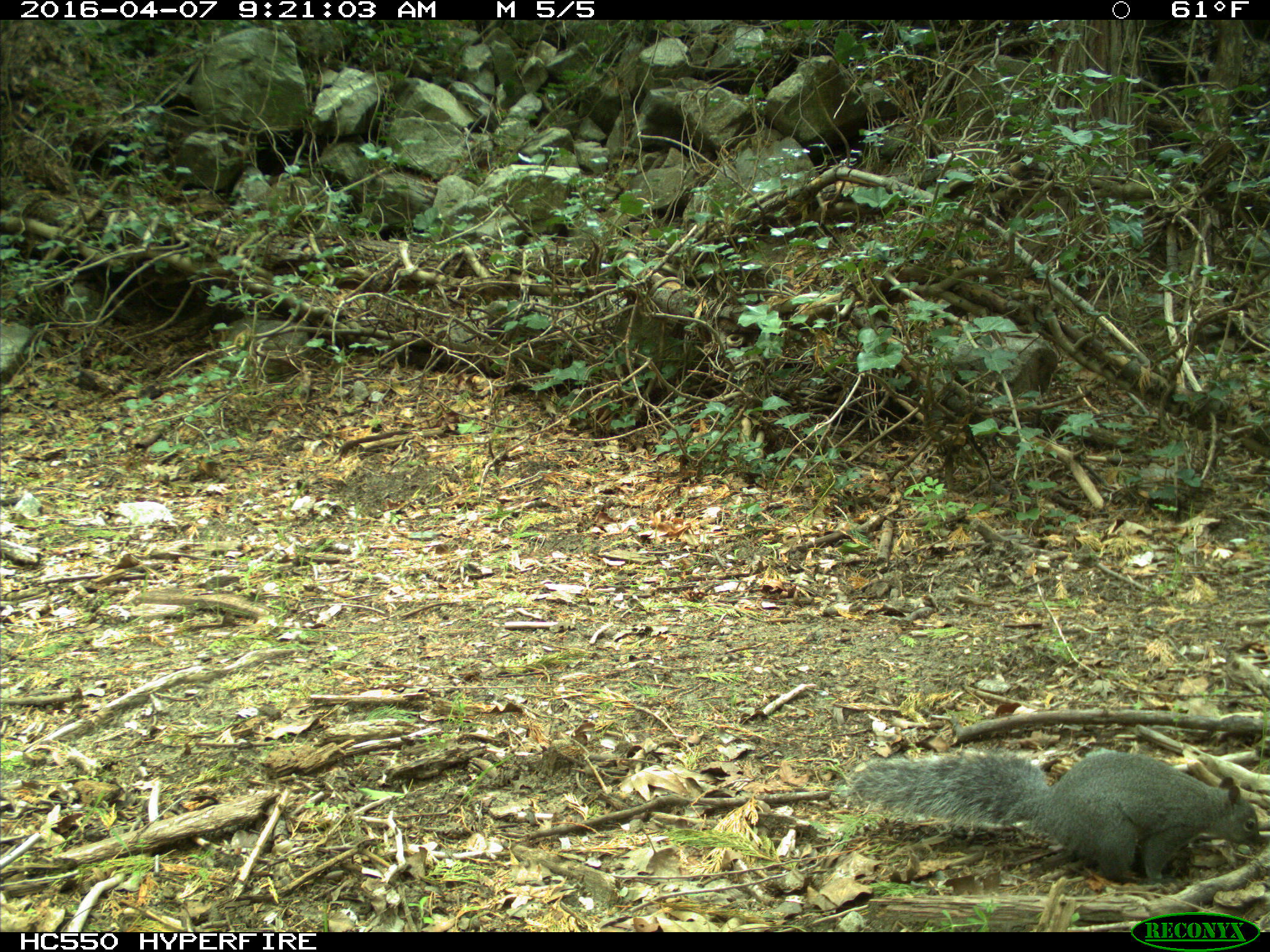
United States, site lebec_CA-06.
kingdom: Animalia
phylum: Chordata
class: Mammalia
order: Rodentia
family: Sciuridae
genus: Sciurus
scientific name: Sciurus carolinensis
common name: eastern gray squirrel